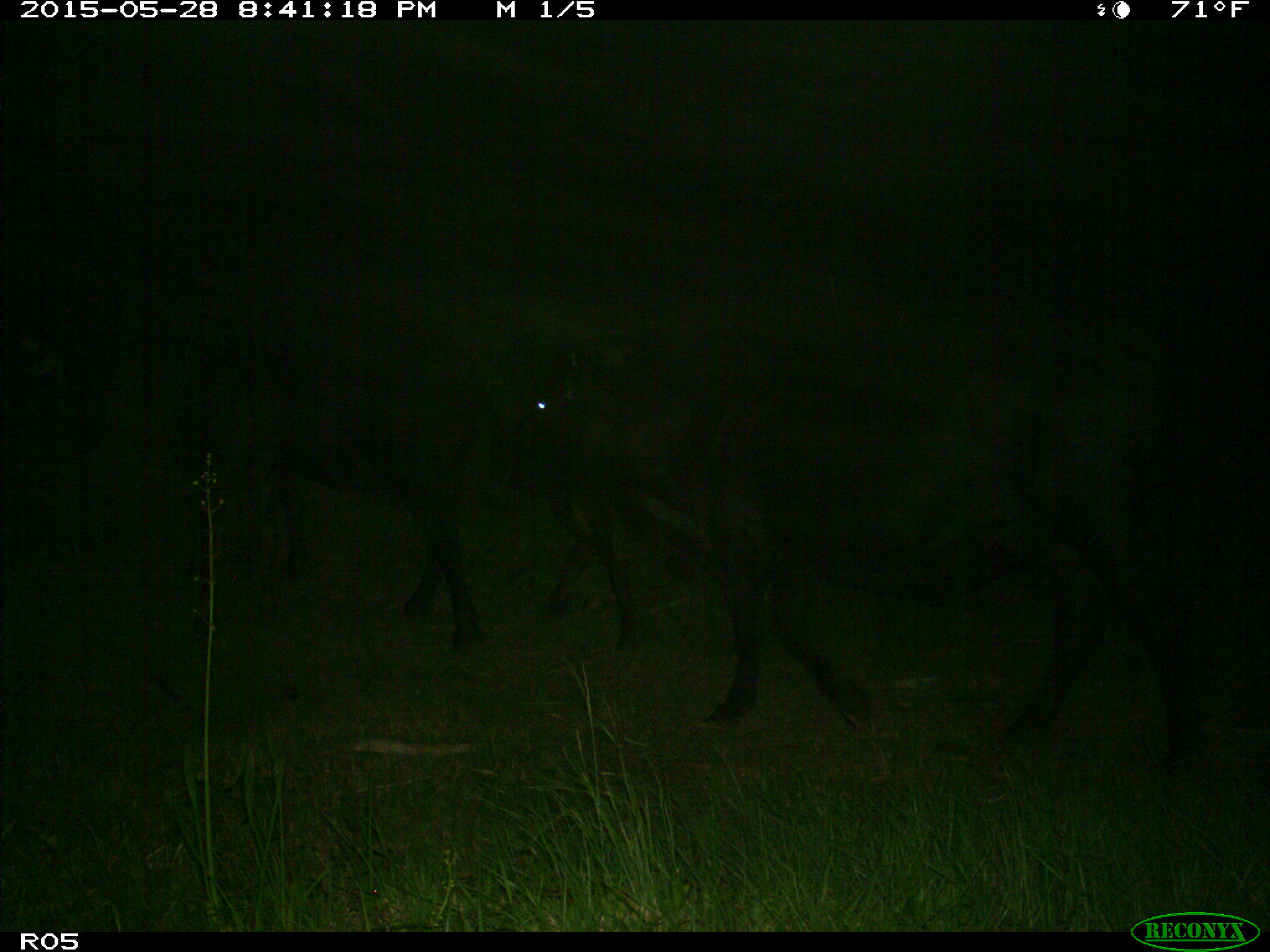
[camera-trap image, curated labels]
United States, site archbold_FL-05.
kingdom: Animalia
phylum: Chordata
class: Mammalia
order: Artiodactyla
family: Bovidae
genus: Bos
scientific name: Bos taurus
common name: domestic cow